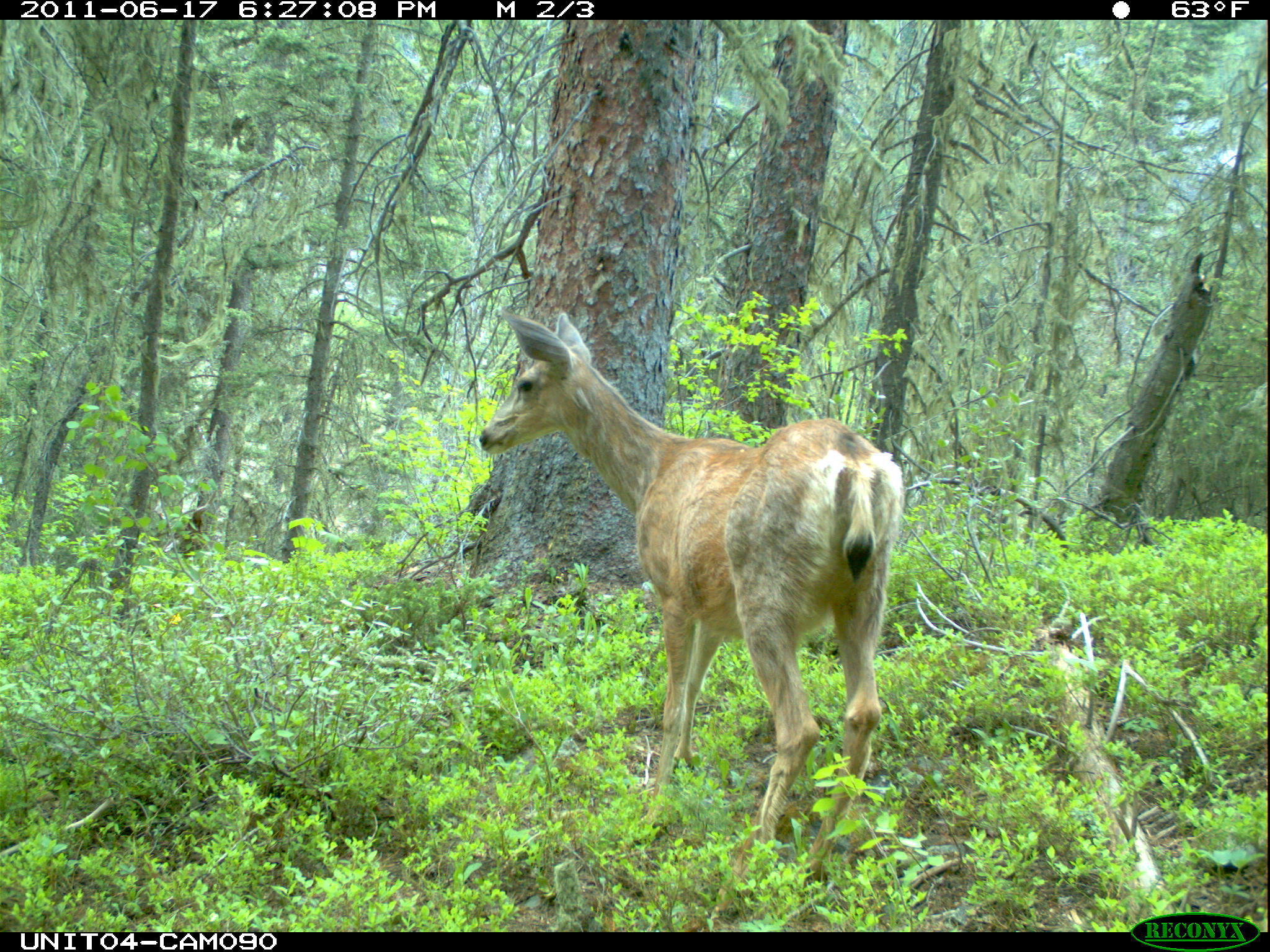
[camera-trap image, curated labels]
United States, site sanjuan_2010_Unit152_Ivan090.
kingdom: Animalia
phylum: Chordata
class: Mammalia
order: Artiodactyla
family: Cervidae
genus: Odocoileus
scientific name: Odocoileus hemionus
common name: mule deer